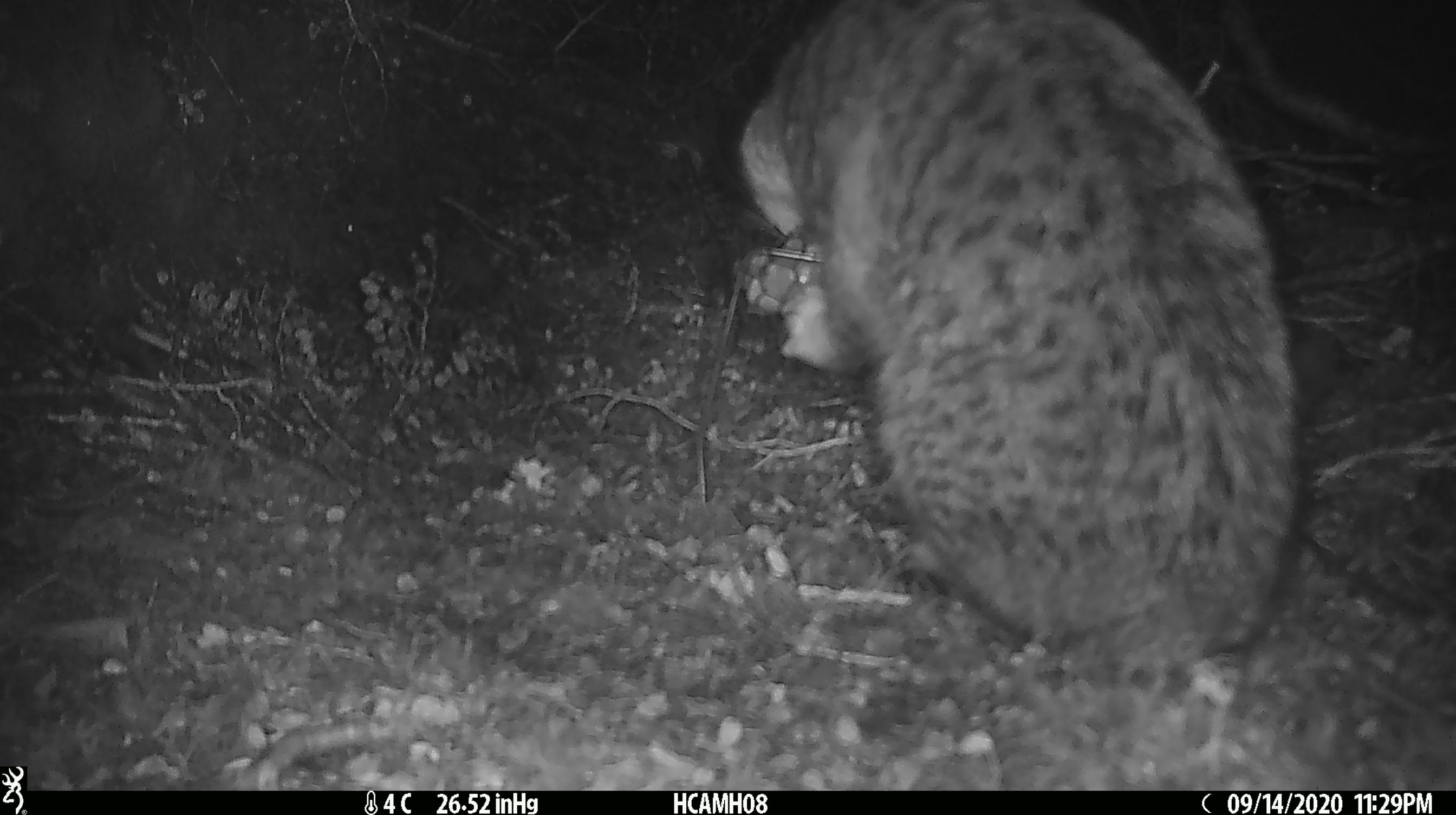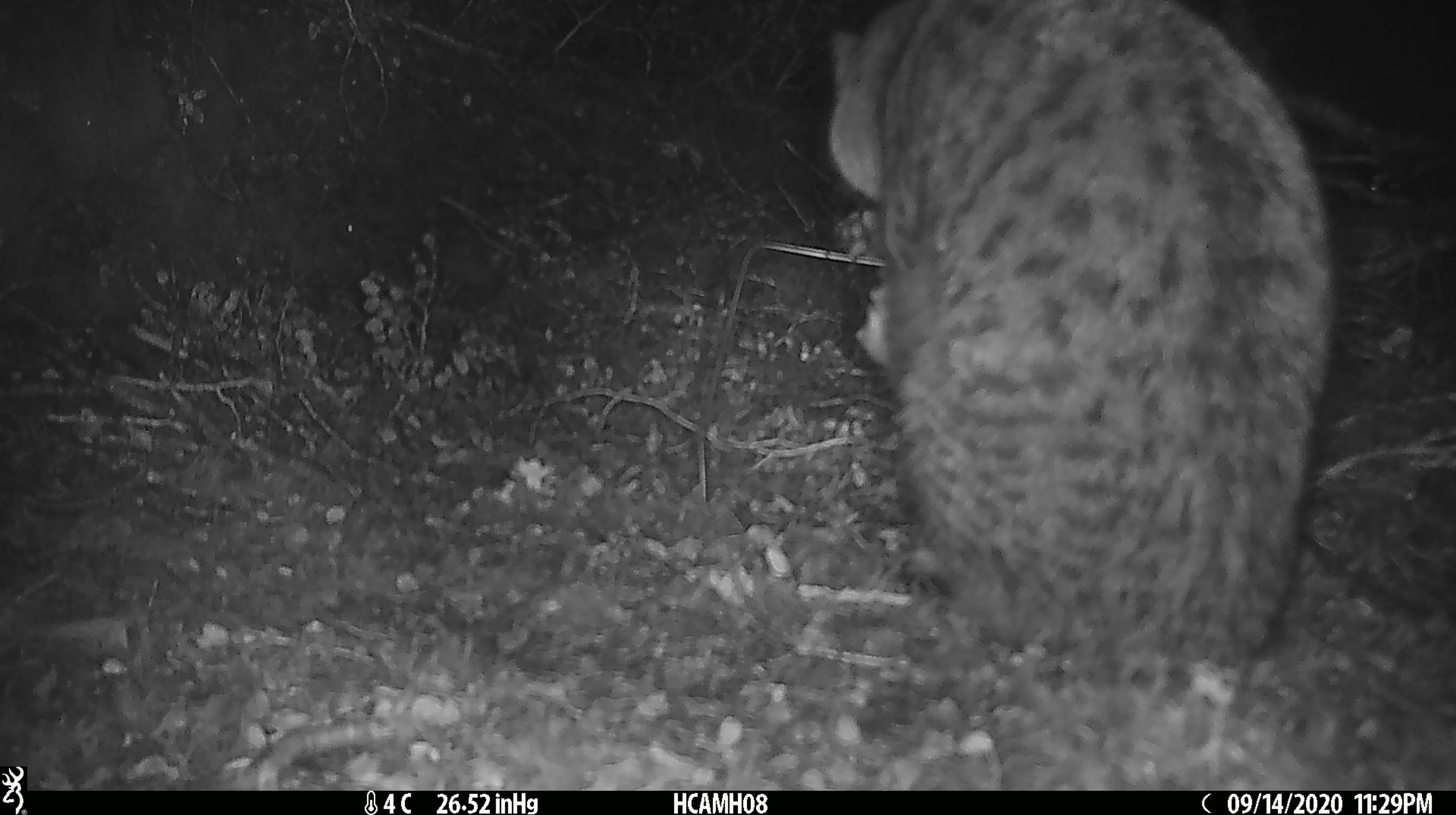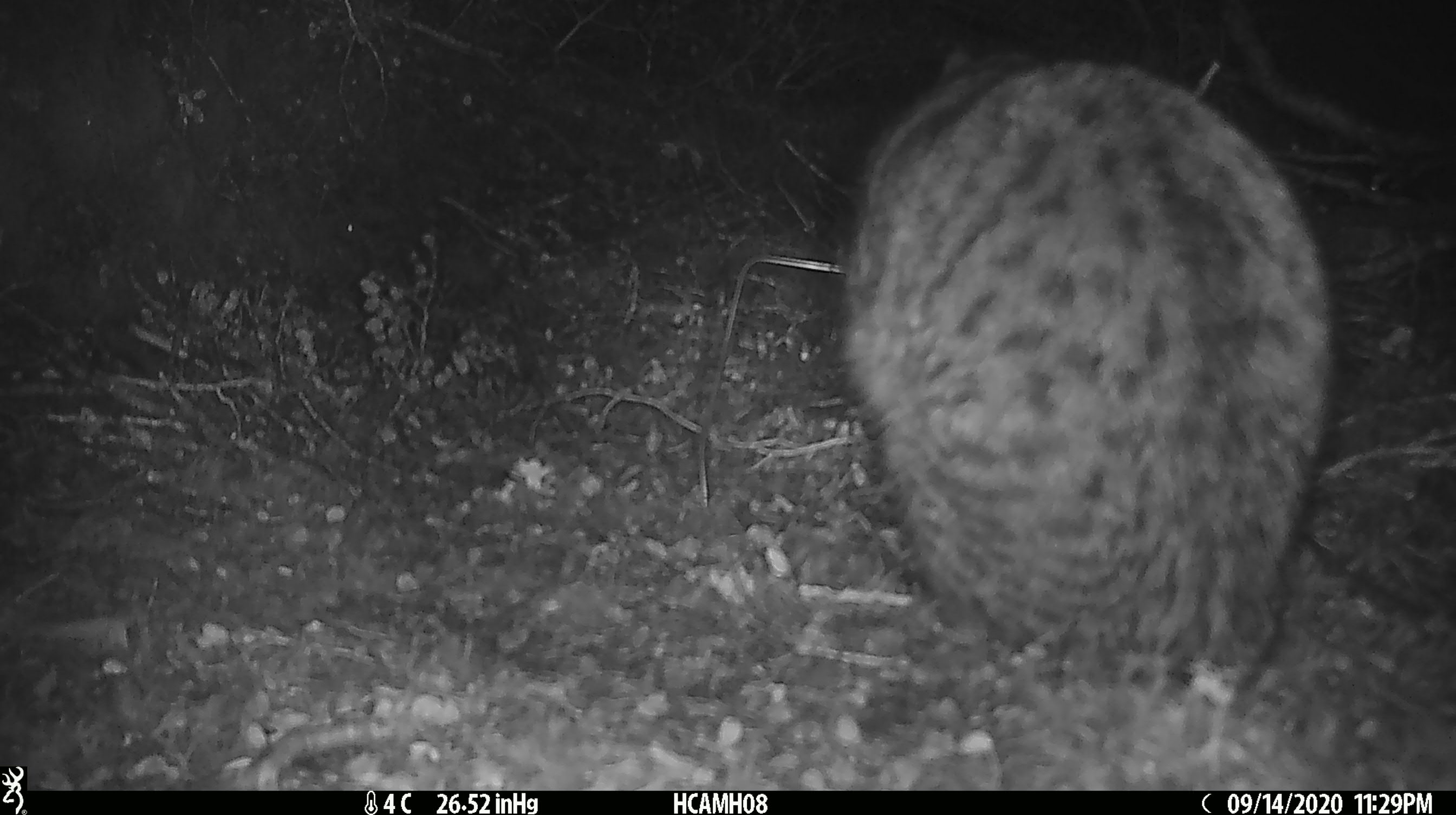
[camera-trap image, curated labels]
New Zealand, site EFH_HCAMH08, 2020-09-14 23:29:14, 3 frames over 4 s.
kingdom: Animalia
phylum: Chordata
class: Mammalia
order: Carnivora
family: Felidae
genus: Felis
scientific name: Felis catus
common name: domestic cat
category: cat